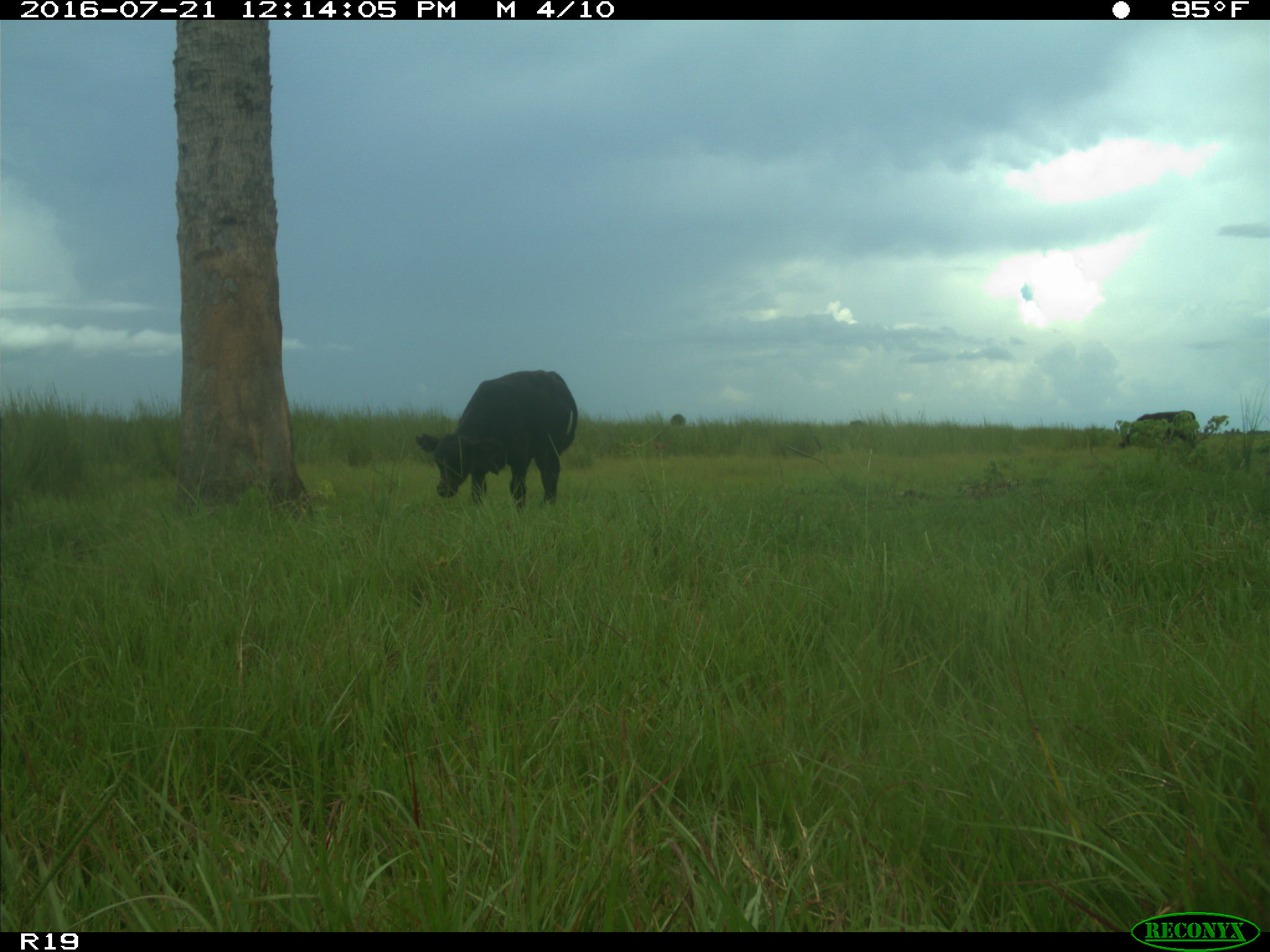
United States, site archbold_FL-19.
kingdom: Animalia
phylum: Chordata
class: Mammalia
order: Artiodactyla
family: Bovidae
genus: Bos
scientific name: Bos taurus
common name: domestic cow